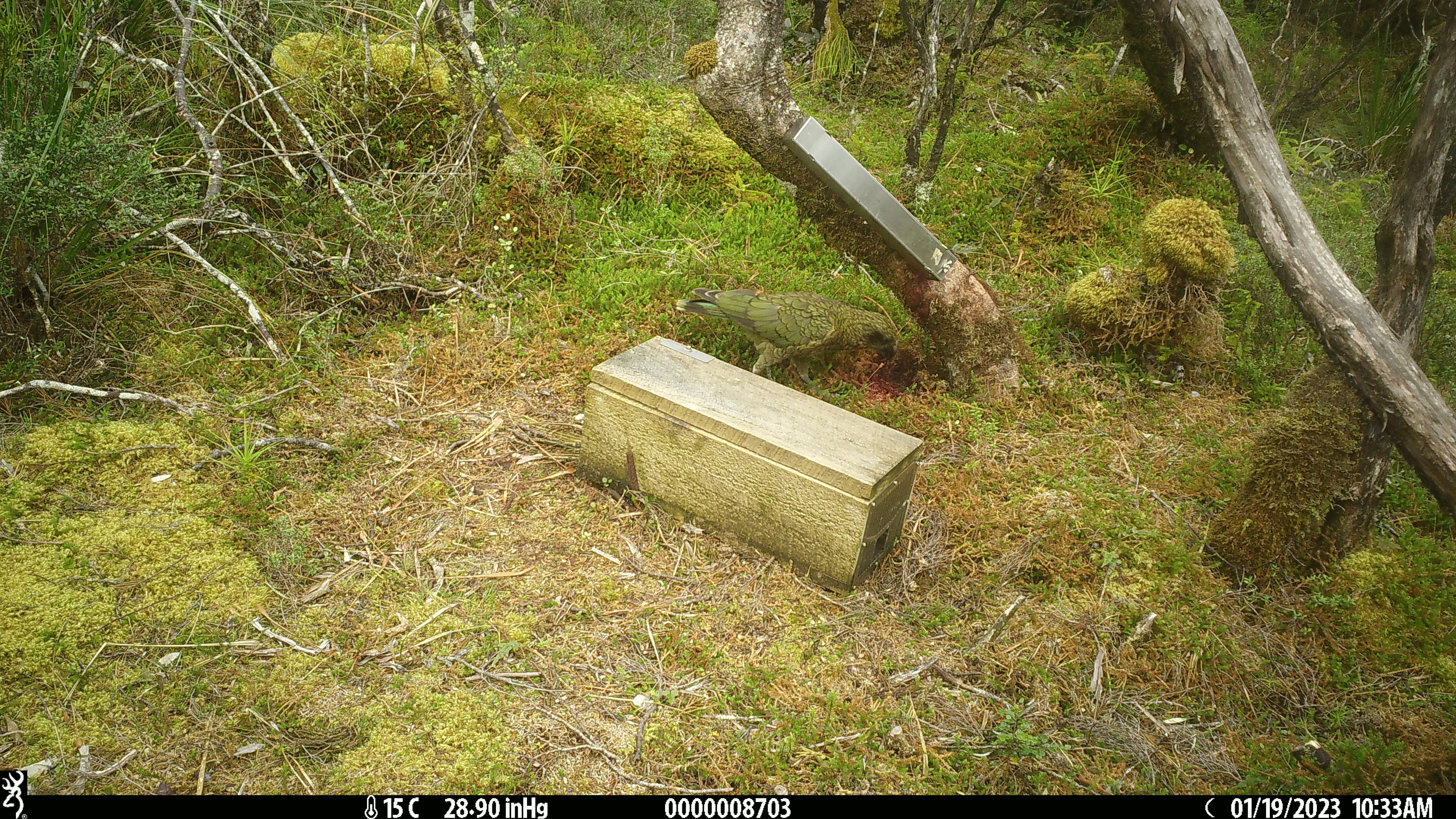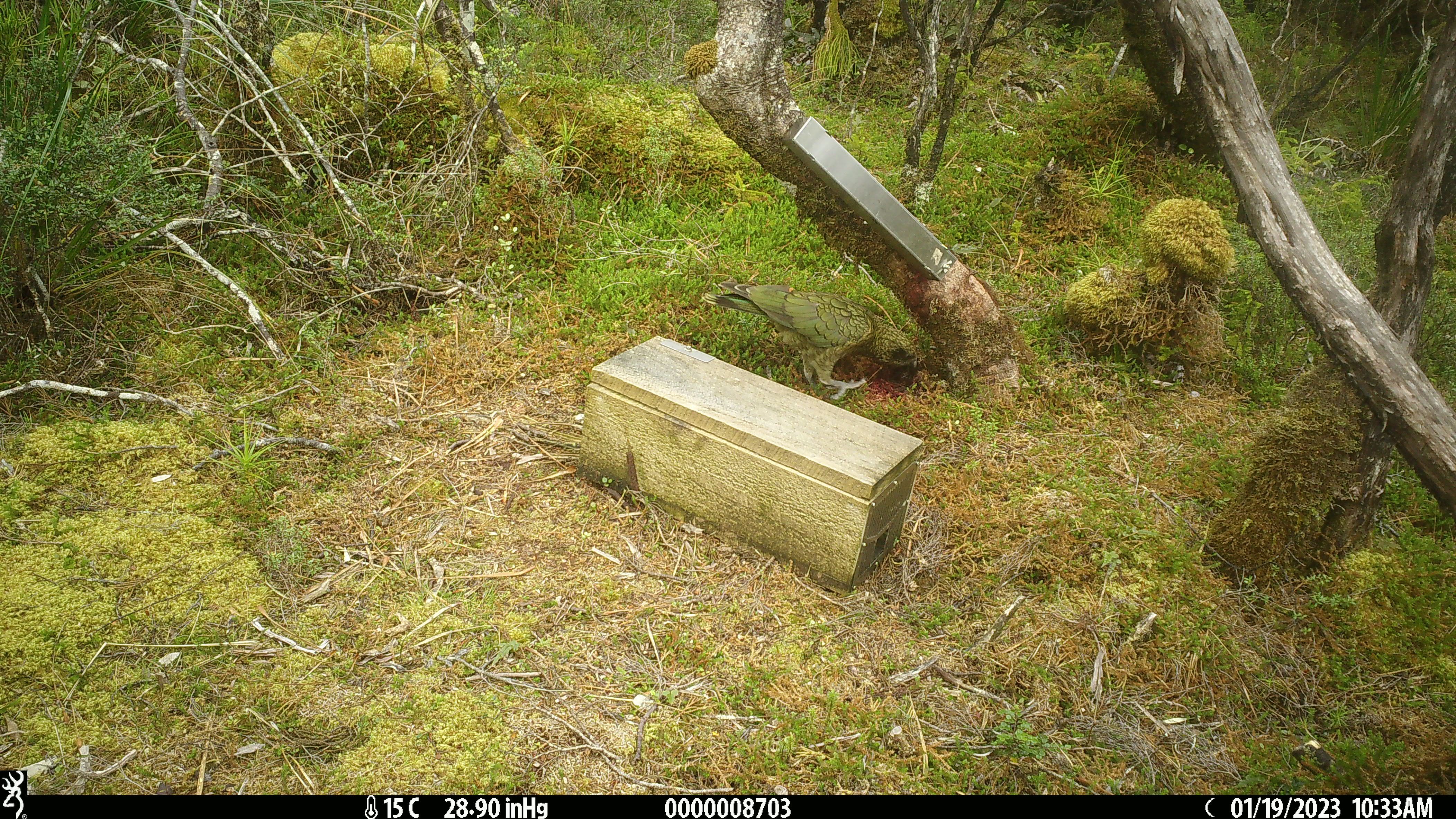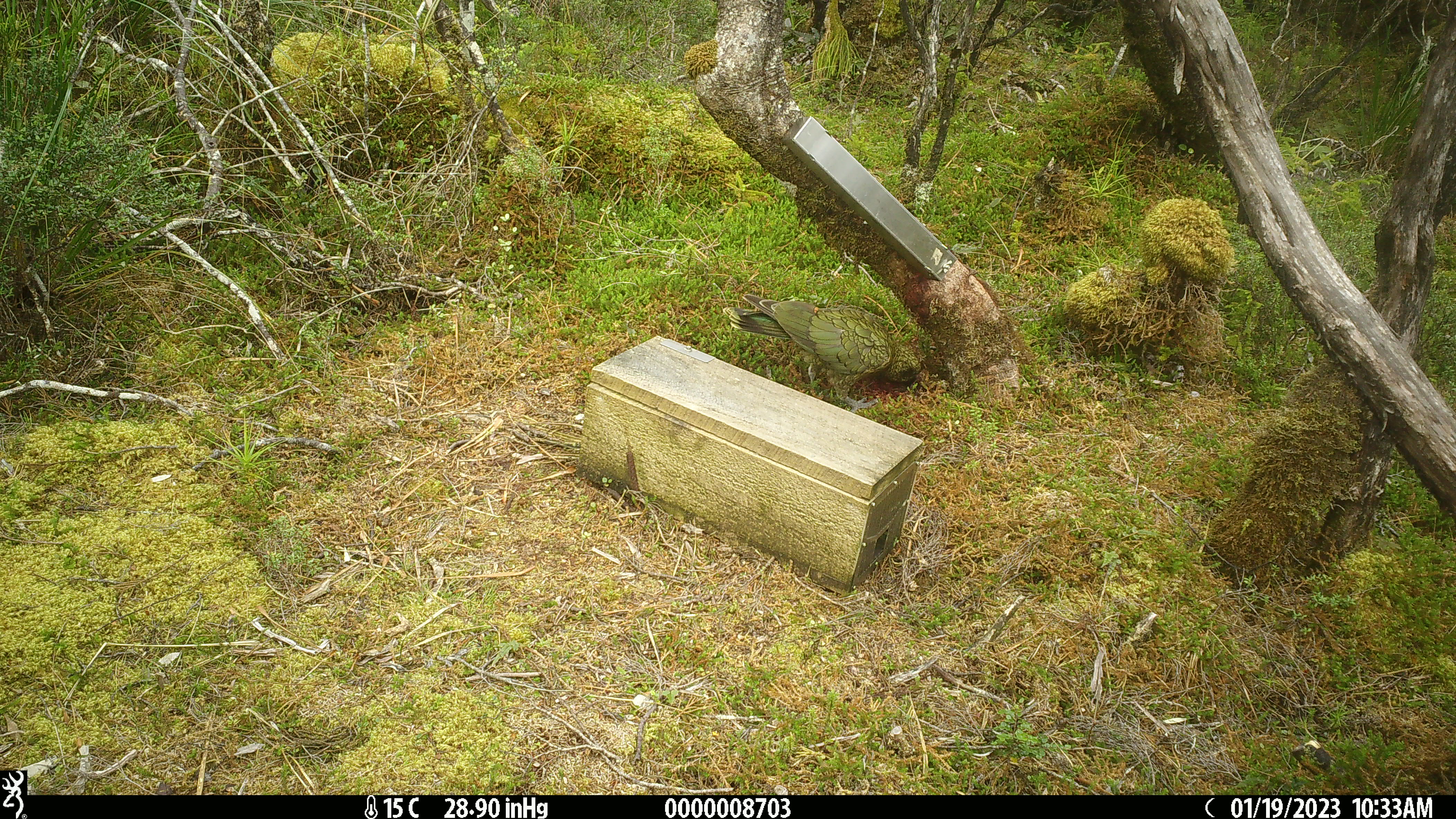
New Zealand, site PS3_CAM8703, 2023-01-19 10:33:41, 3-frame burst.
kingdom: Animalia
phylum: Chordata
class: Aves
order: Psittaciformes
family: Strigopidae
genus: Nestor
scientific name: Nestor notabilis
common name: kea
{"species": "kea (Nestor notabilis)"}